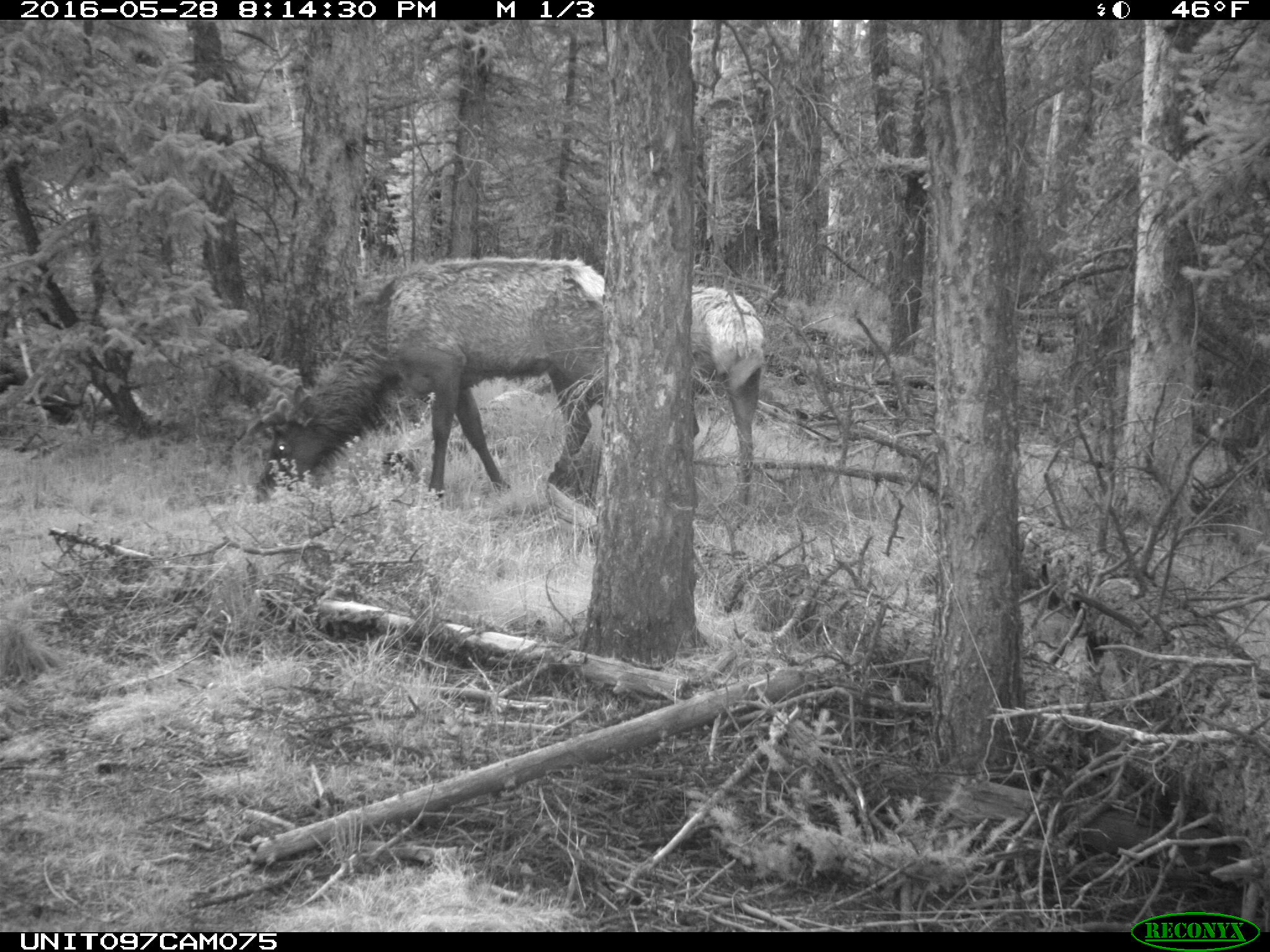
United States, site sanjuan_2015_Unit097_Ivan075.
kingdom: Animalia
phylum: Chordata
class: Mammalia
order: Artiodactyla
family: Cervidae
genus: Cervus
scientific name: Cervus elaphus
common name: red deer